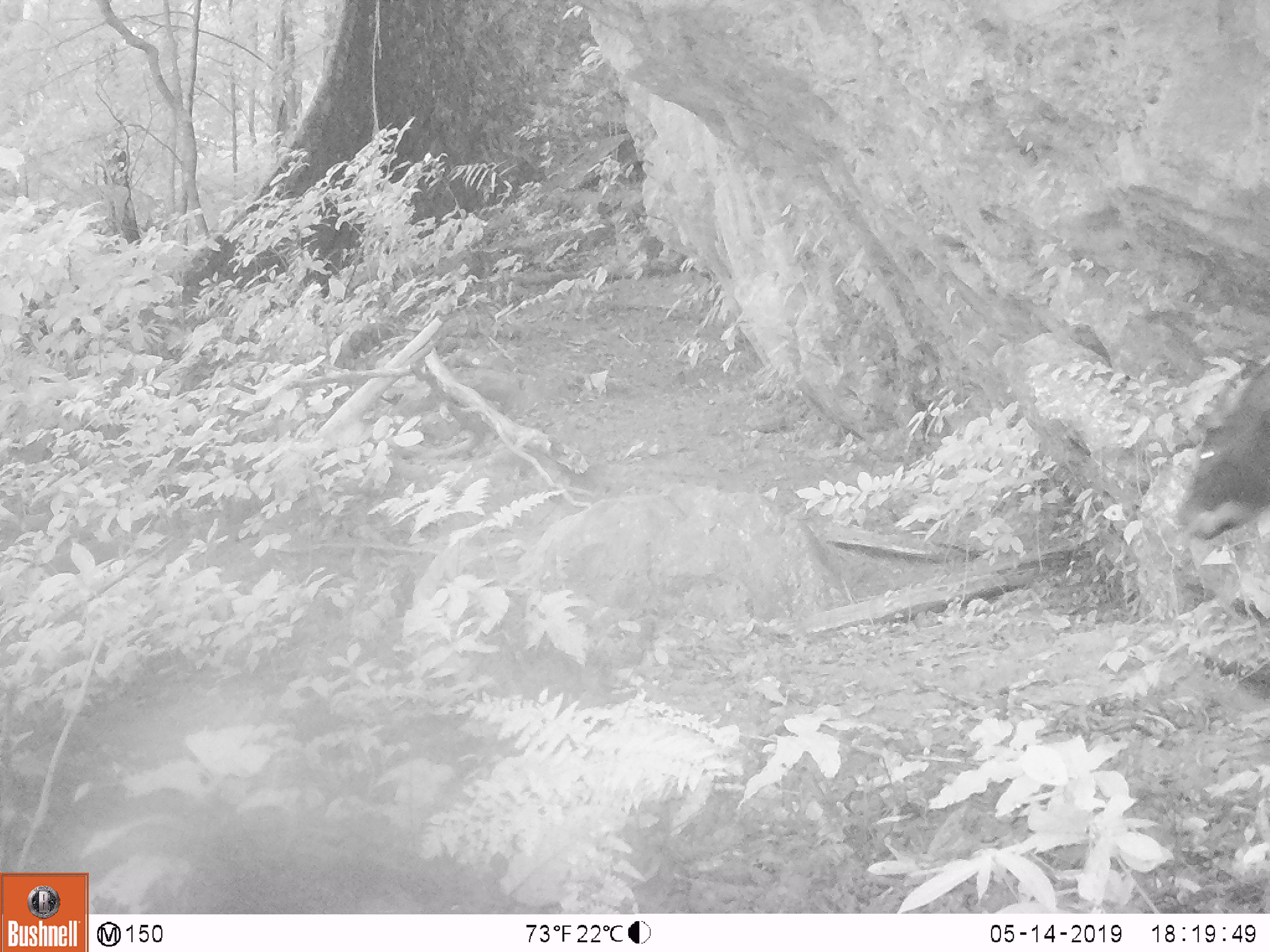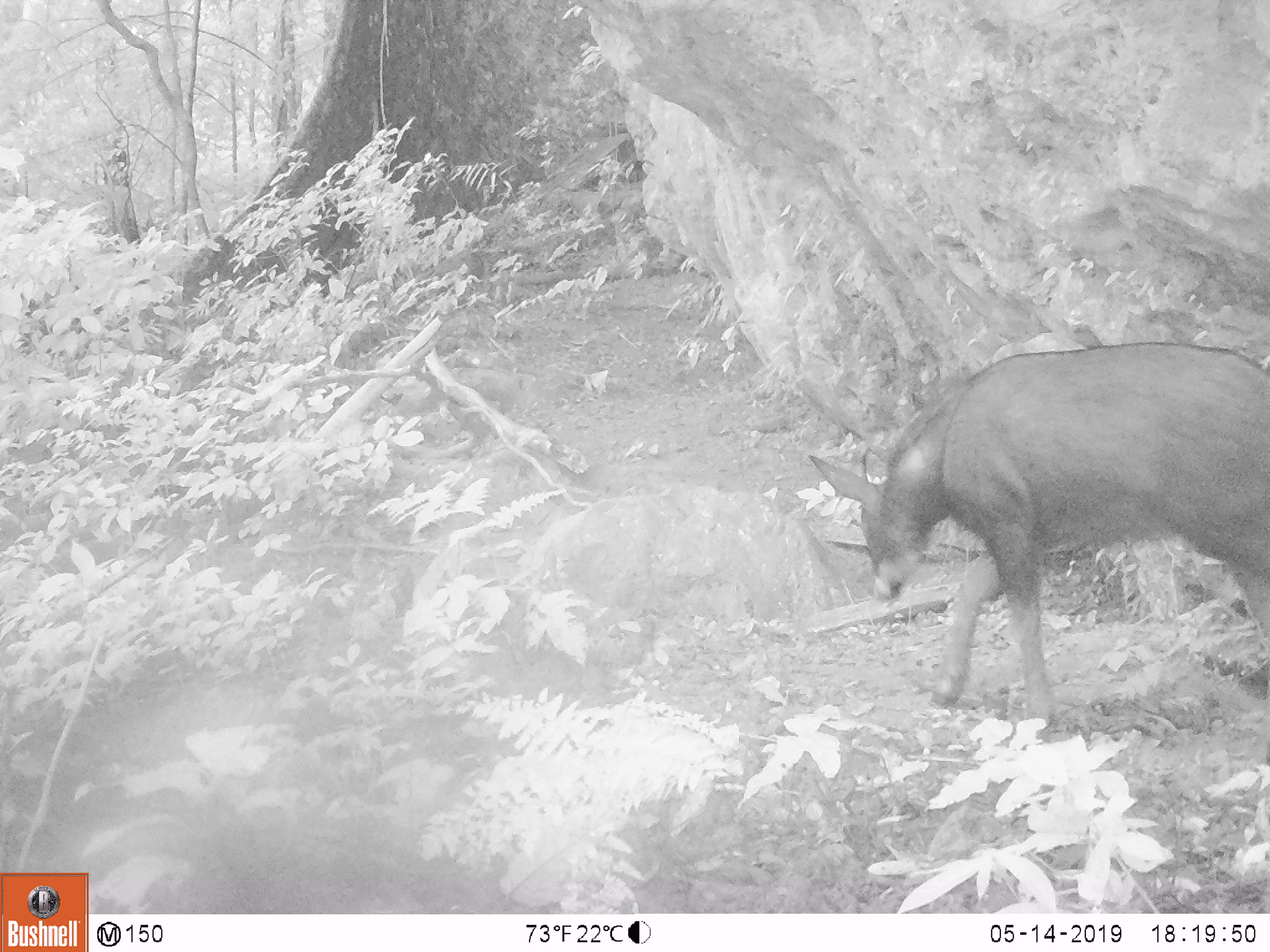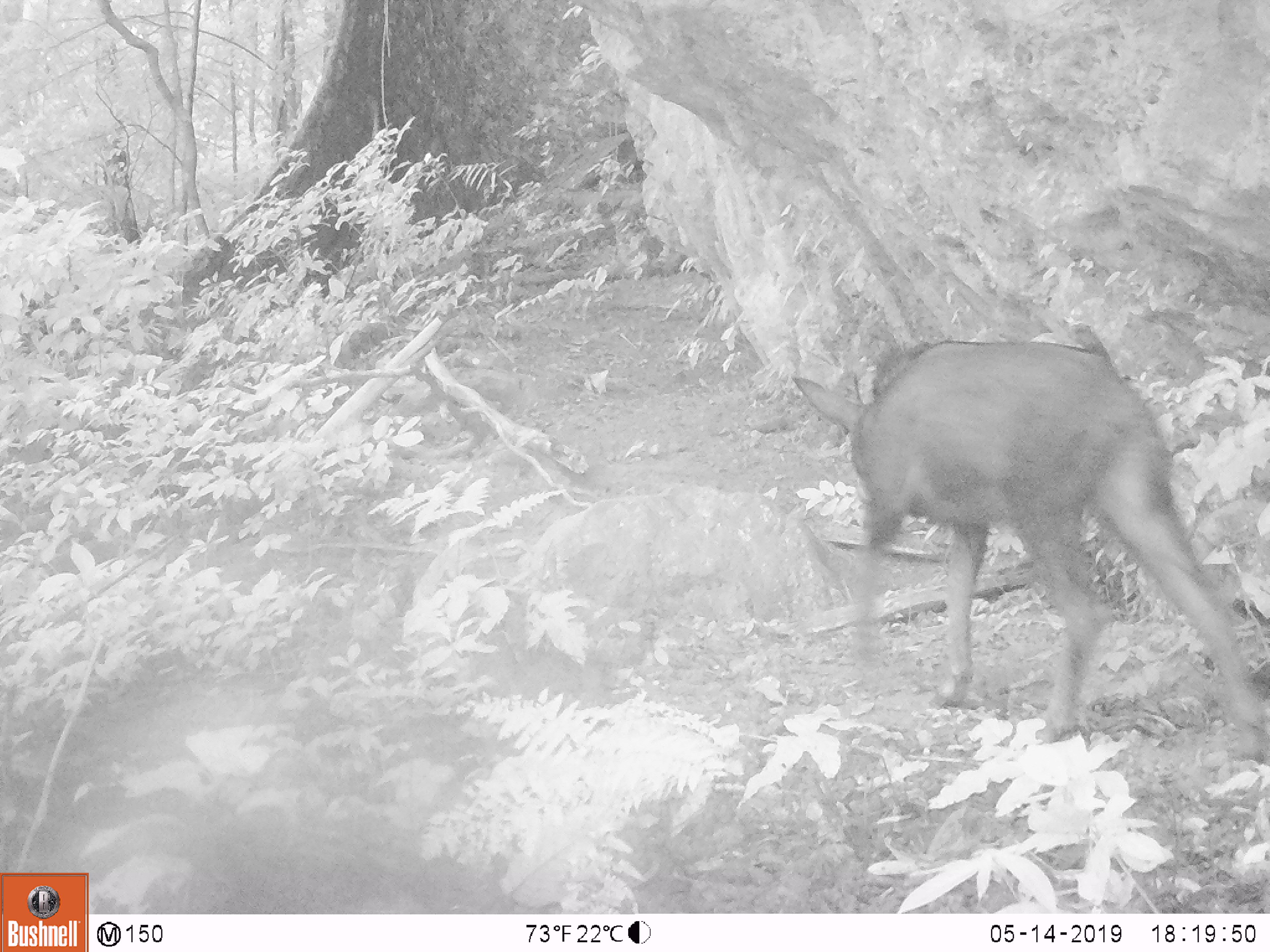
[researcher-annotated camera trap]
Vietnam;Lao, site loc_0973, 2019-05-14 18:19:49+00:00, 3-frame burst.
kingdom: Animalia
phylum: Chordata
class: Mammalia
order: Artiodactyla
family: Bovidae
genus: Capricornis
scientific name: Capricornis sumatraensis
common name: chinese serow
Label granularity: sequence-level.